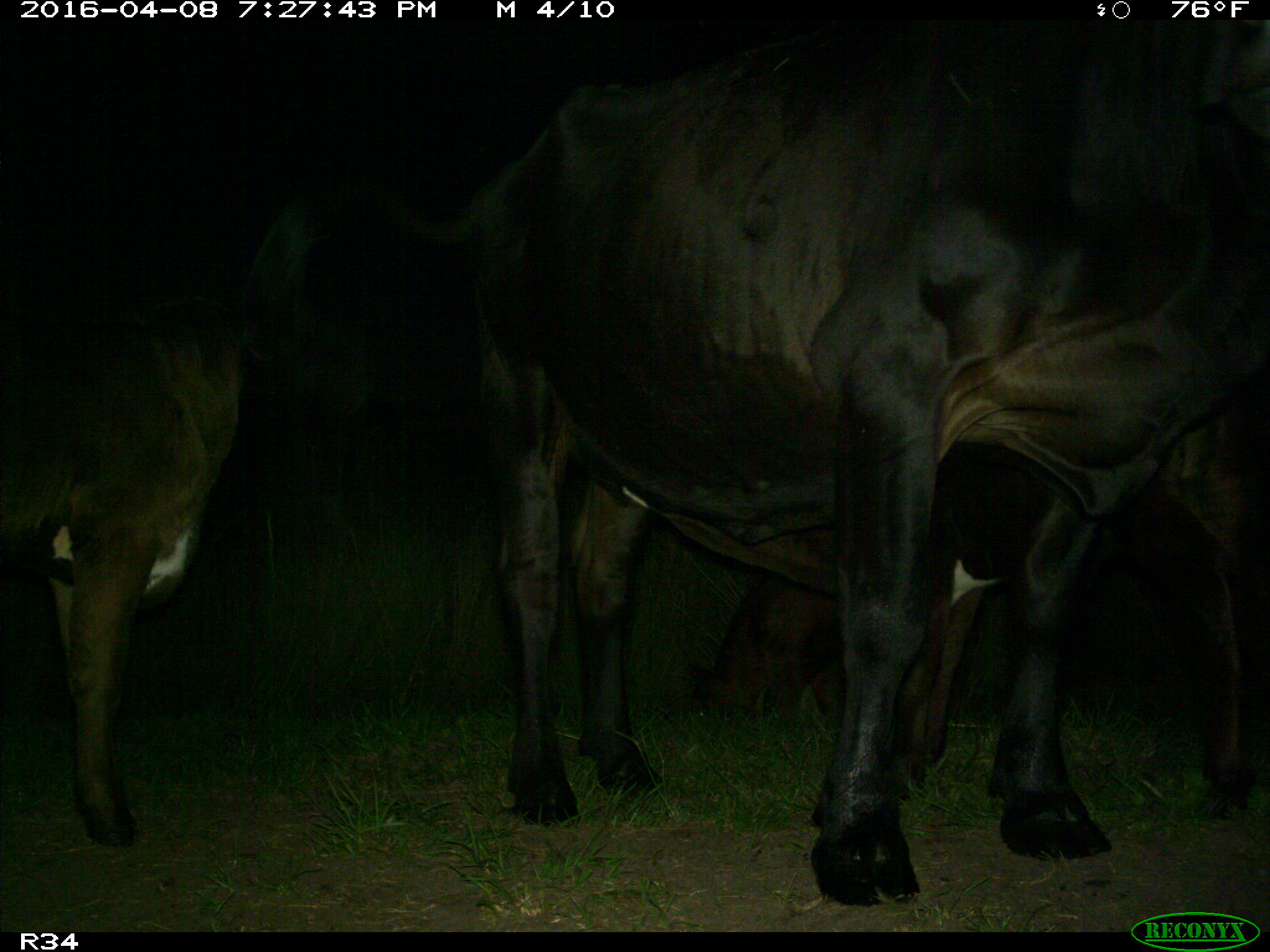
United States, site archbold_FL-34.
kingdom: Animalia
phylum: Chordata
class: Mammalia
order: Artiodactyla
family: Bovidae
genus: Bos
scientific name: Bos taurus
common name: domestic cow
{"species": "Bos taurus (domestic cow)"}